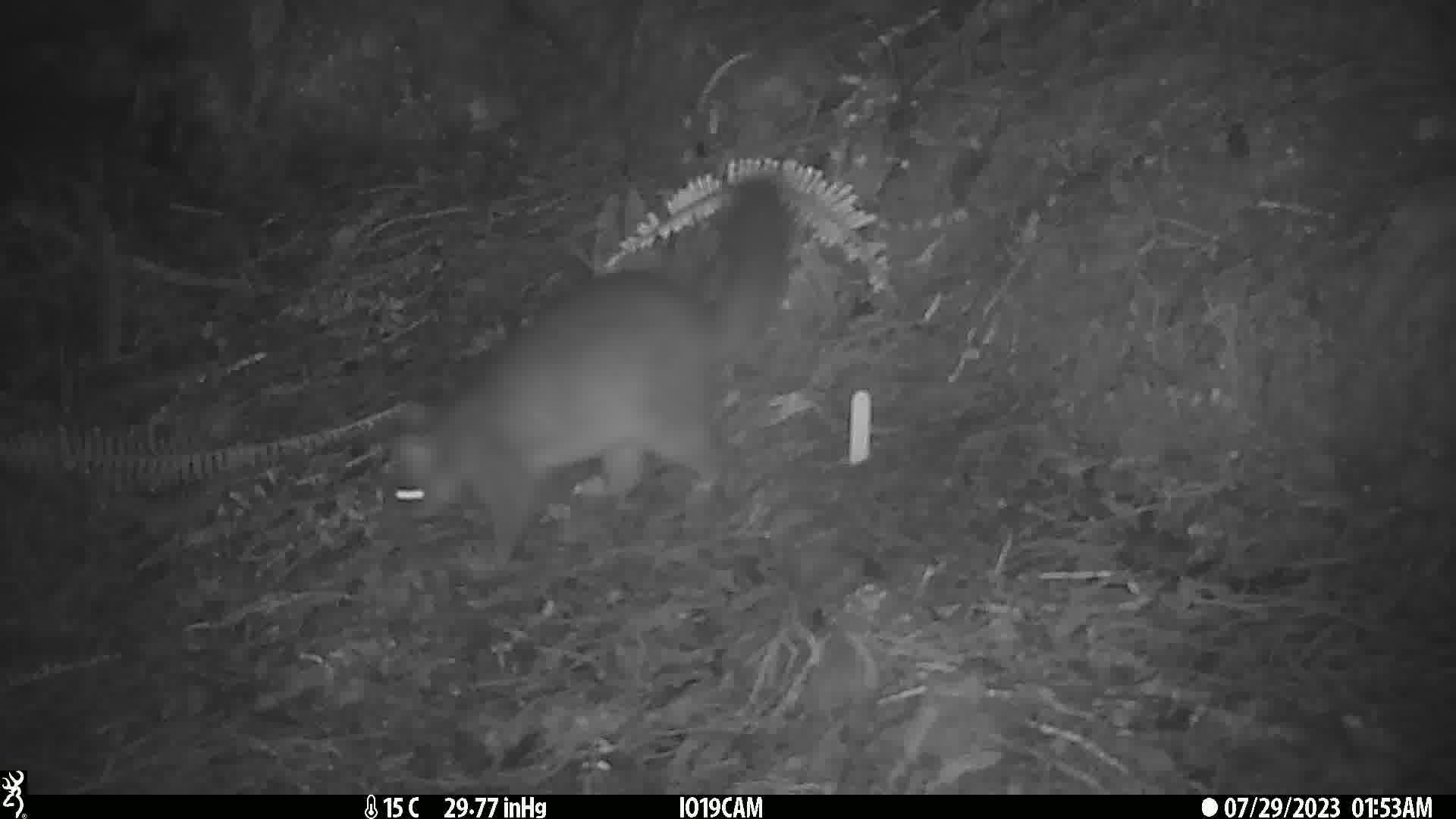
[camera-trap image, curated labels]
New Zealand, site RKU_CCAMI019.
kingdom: Animalia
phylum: Chordata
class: Mammalia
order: Diprotodontia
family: Phalangeridae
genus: Trichosurus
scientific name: Trichosurus vulpecula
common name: common brushtail possum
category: possum